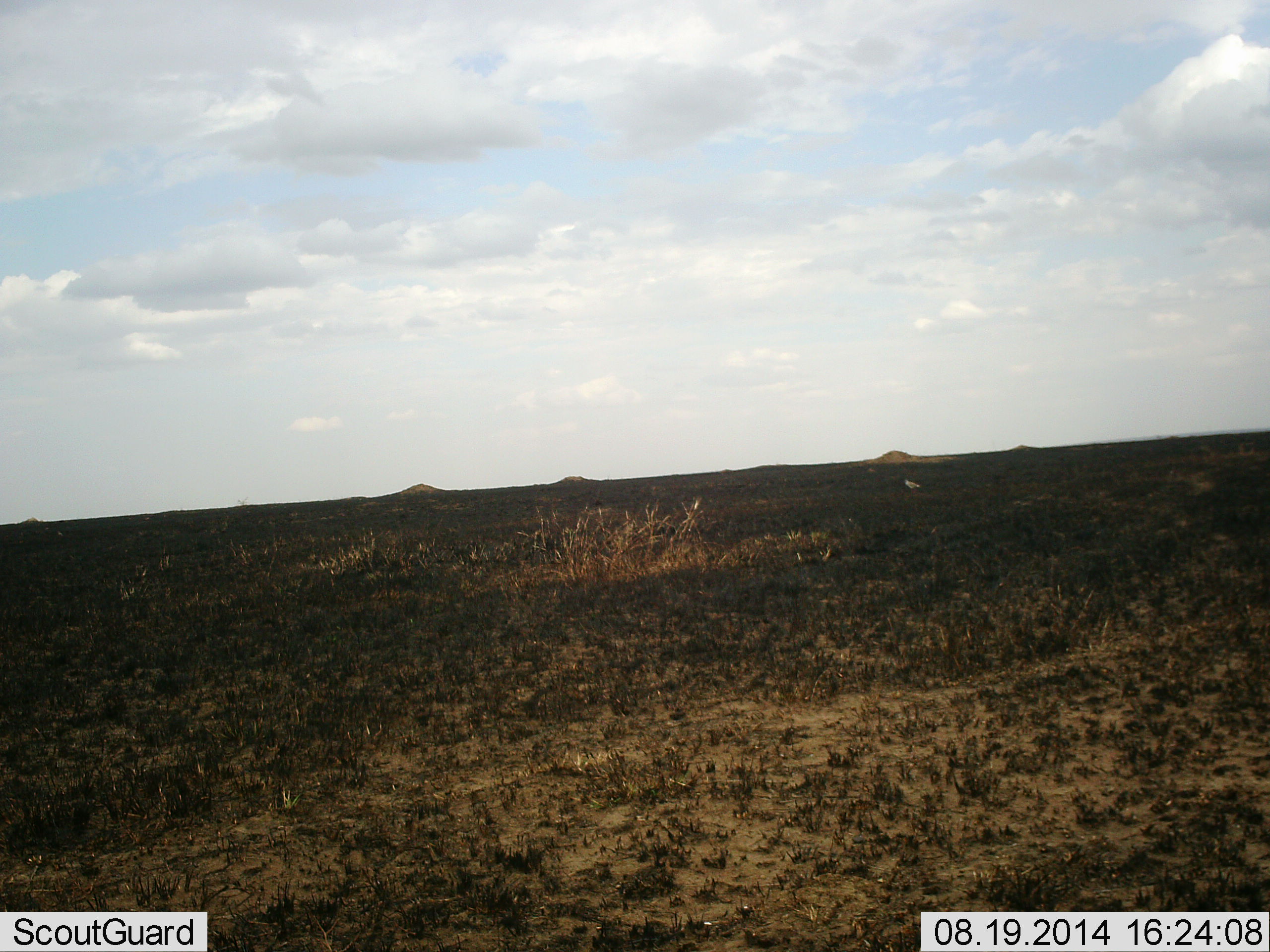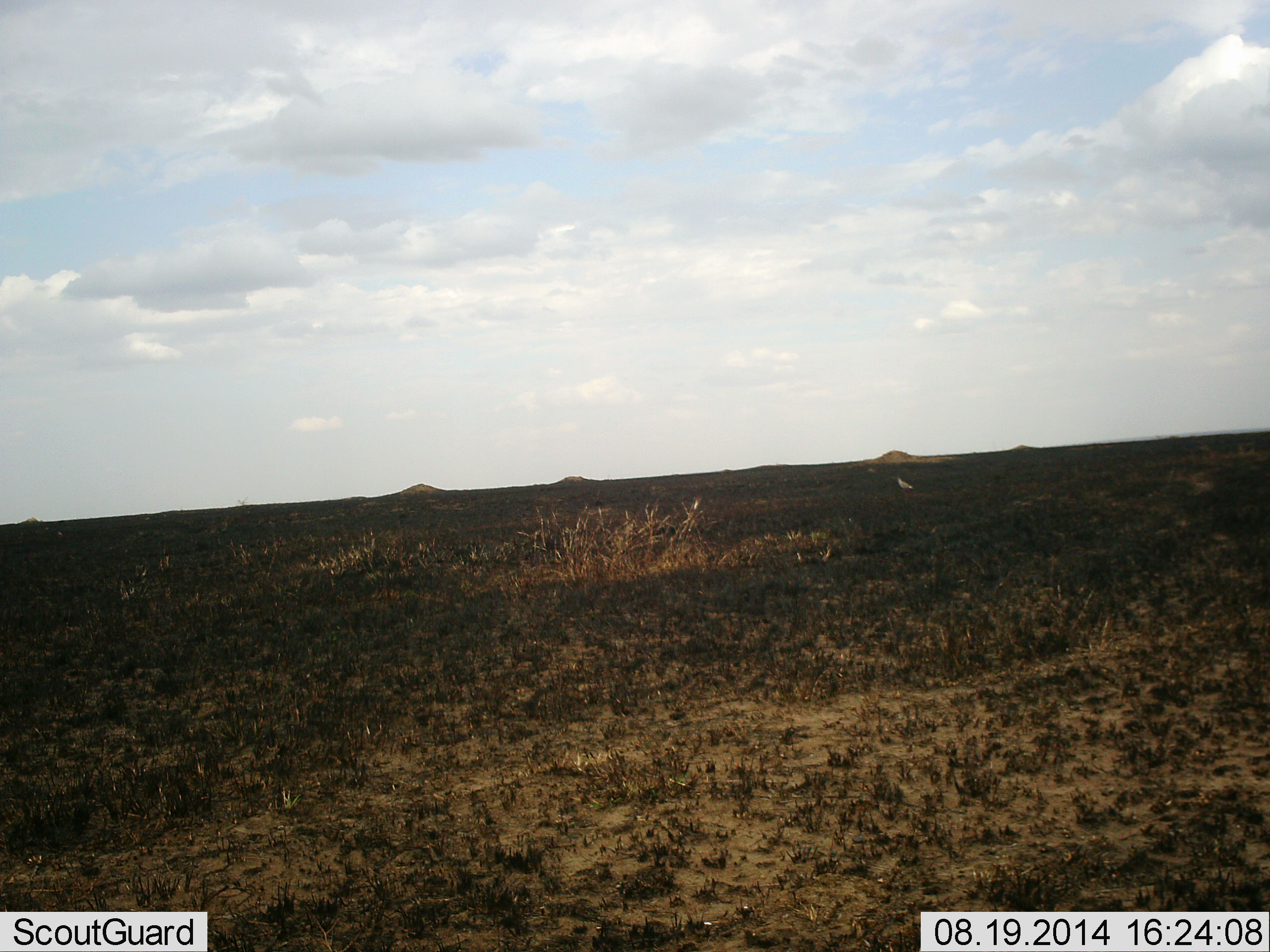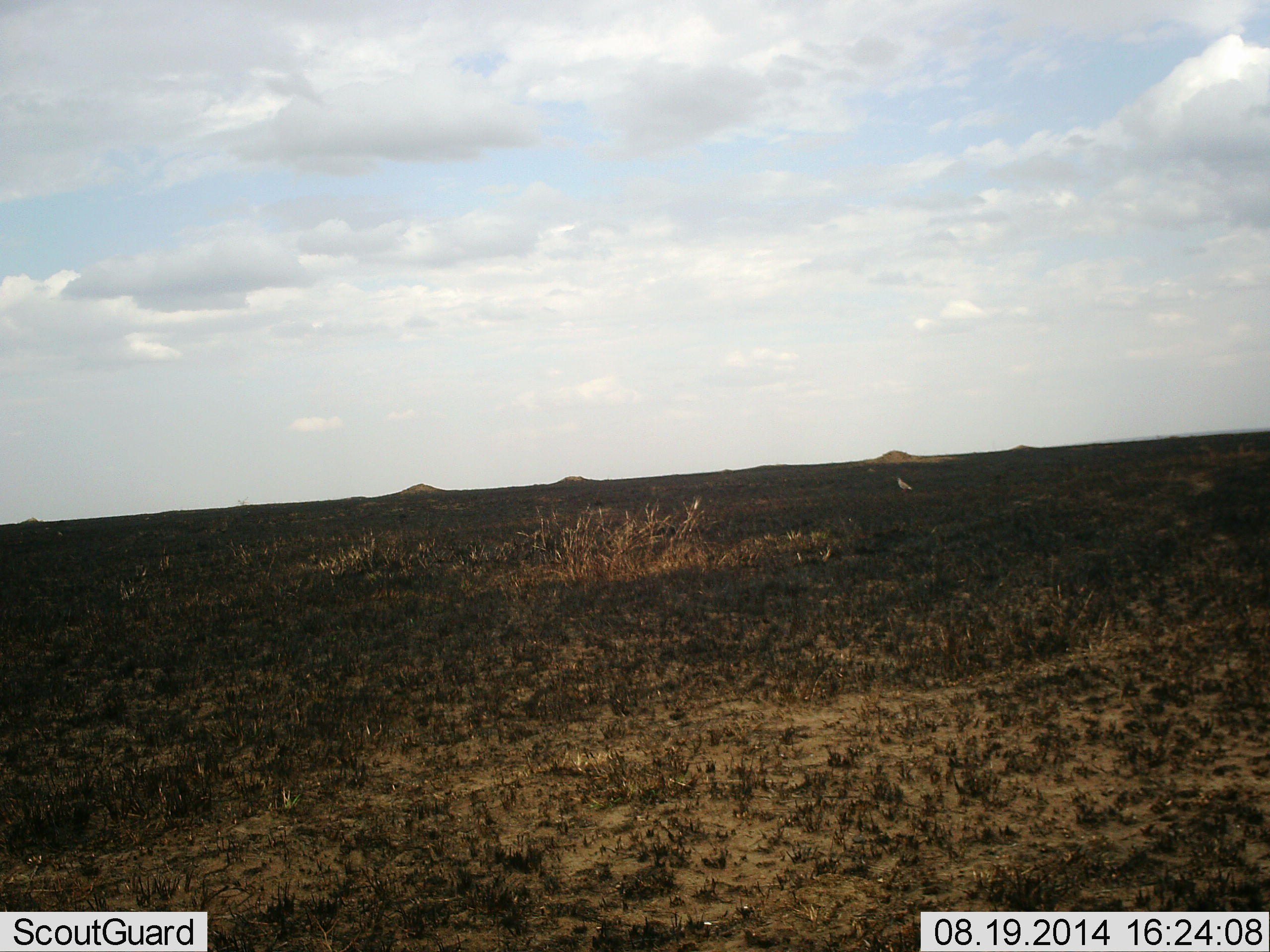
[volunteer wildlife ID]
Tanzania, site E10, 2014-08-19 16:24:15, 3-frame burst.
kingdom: Animalia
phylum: Chordata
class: Aves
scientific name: Aves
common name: bird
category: otherbird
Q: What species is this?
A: Otherbird (bird) (Aves).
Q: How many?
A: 1.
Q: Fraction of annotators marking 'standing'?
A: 20%.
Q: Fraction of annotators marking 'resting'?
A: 0%.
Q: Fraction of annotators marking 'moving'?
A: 90%.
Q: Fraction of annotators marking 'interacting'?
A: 10%.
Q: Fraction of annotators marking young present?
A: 0%.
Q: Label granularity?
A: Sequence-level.